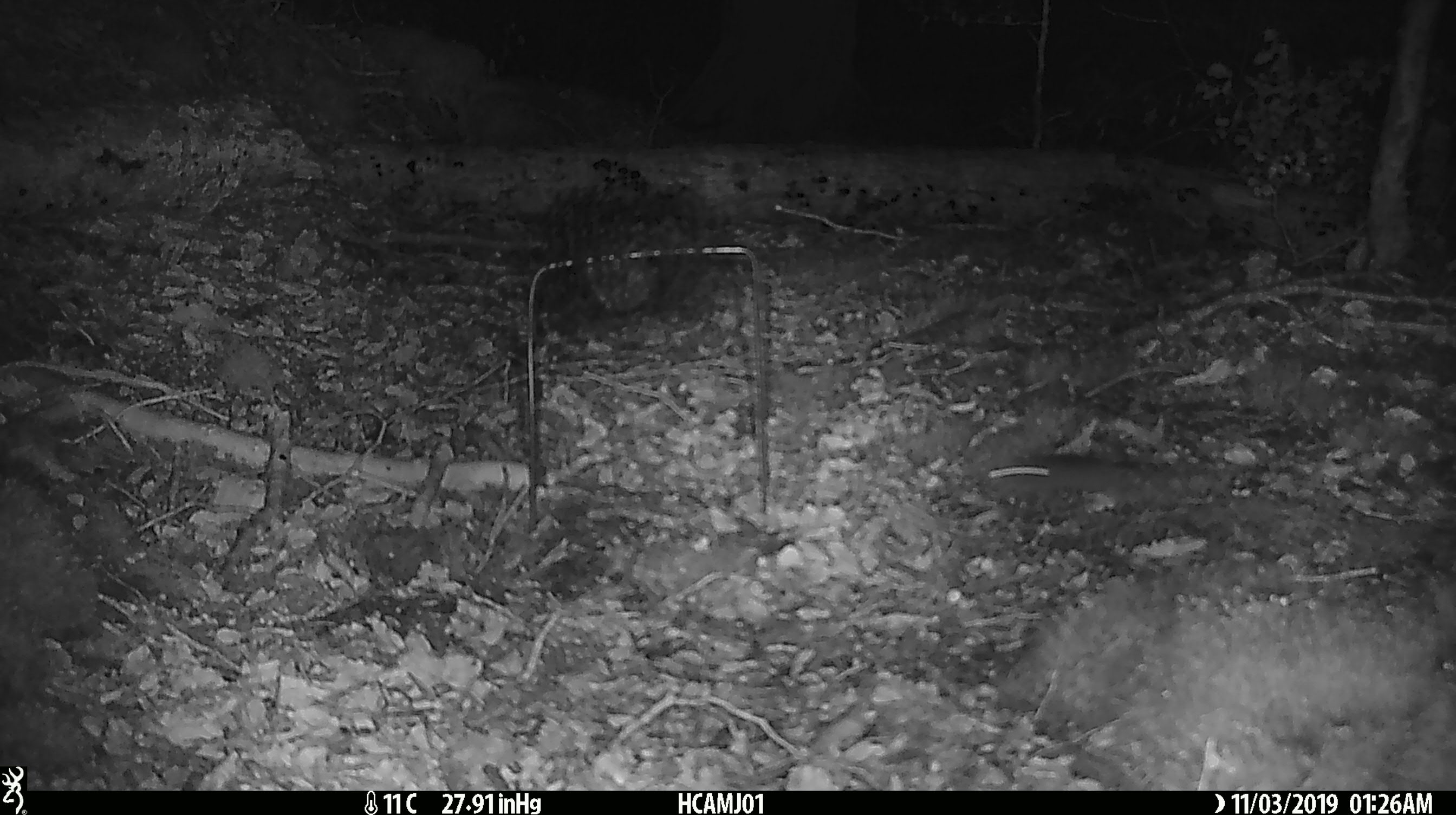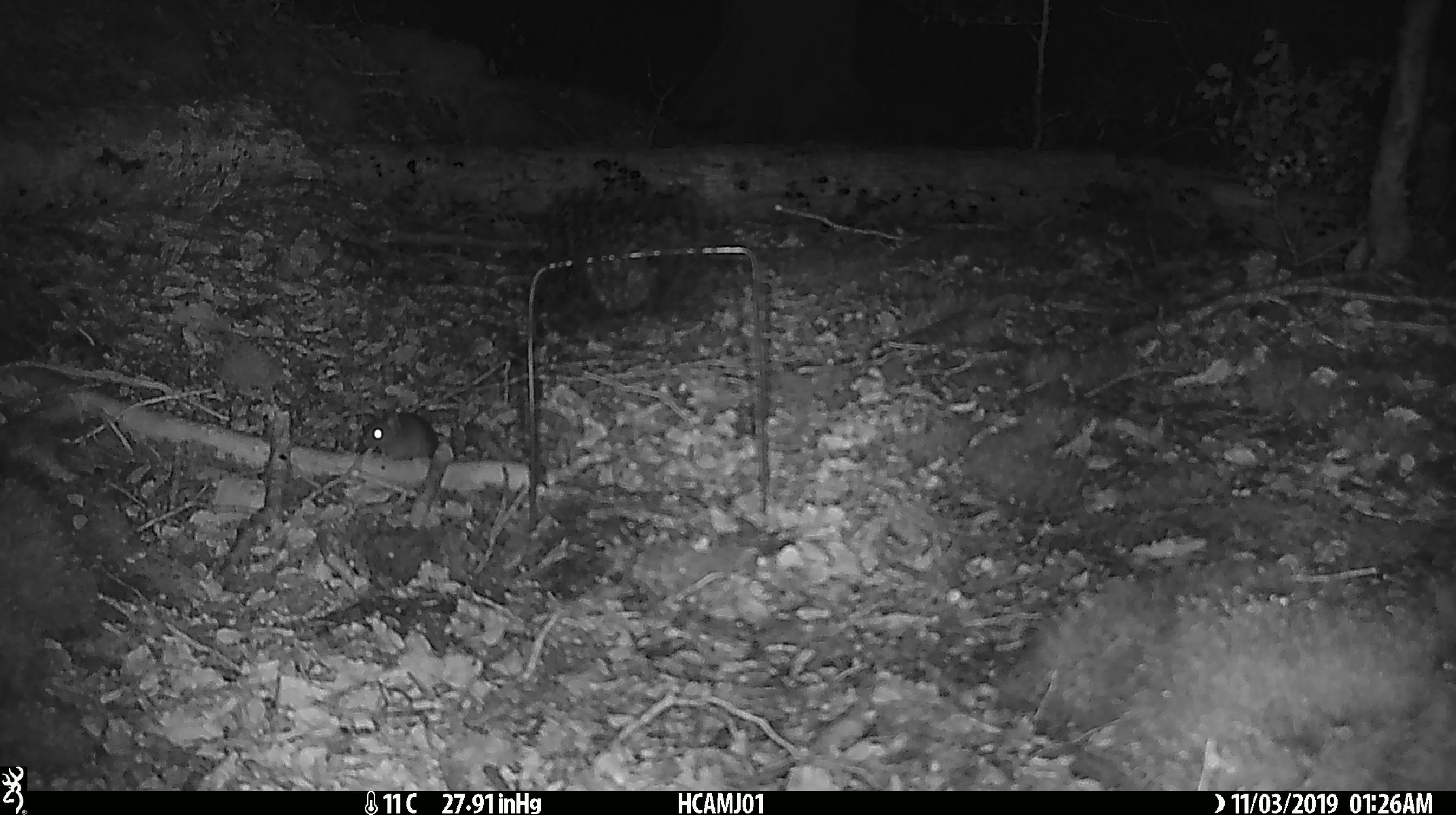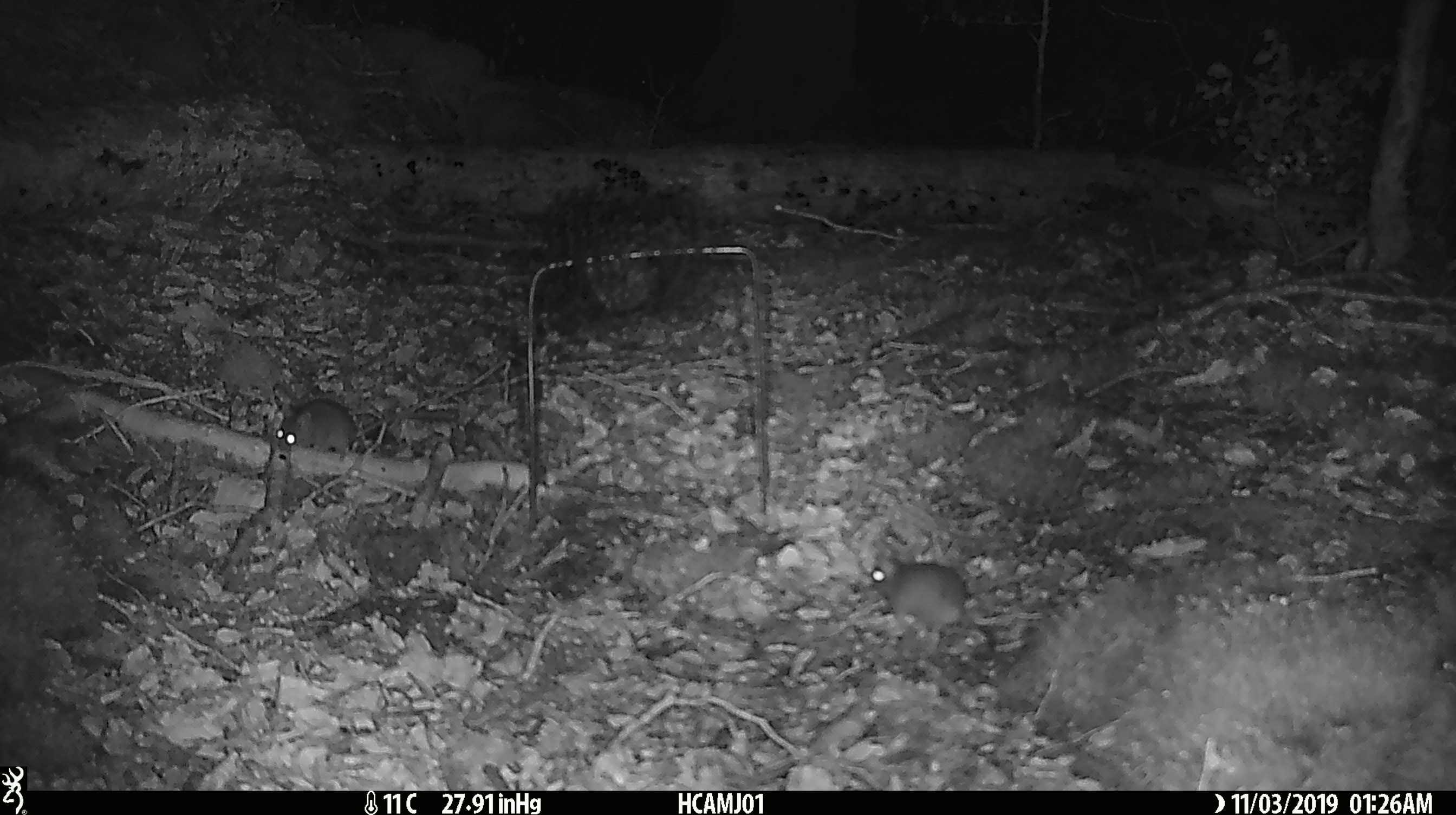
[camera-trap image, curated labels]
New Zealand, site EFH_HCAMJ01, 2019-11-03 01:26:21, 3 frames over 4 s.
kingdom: Animalia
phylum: Chordata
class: Mammalia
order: Rodentia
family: Muridae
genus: Mus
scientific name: Mus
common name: mouse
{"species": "mouse (Mus)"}